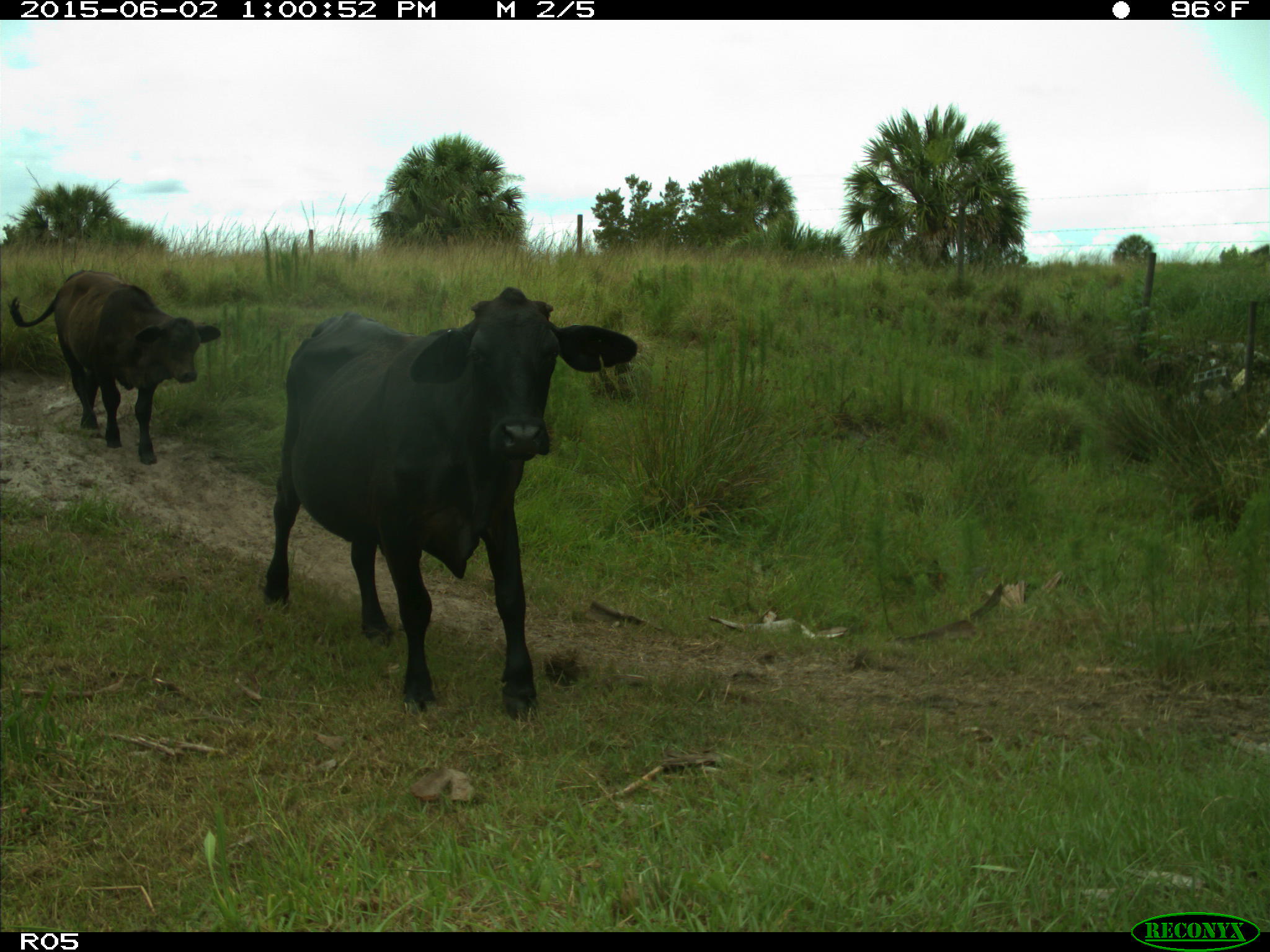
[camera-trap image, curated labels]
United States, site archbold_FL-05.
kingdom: Animalia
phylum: Chordata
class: Mammalia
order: Artiodactyla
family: Bovidae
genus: Bos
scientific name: Bos taurus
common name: domestic cow